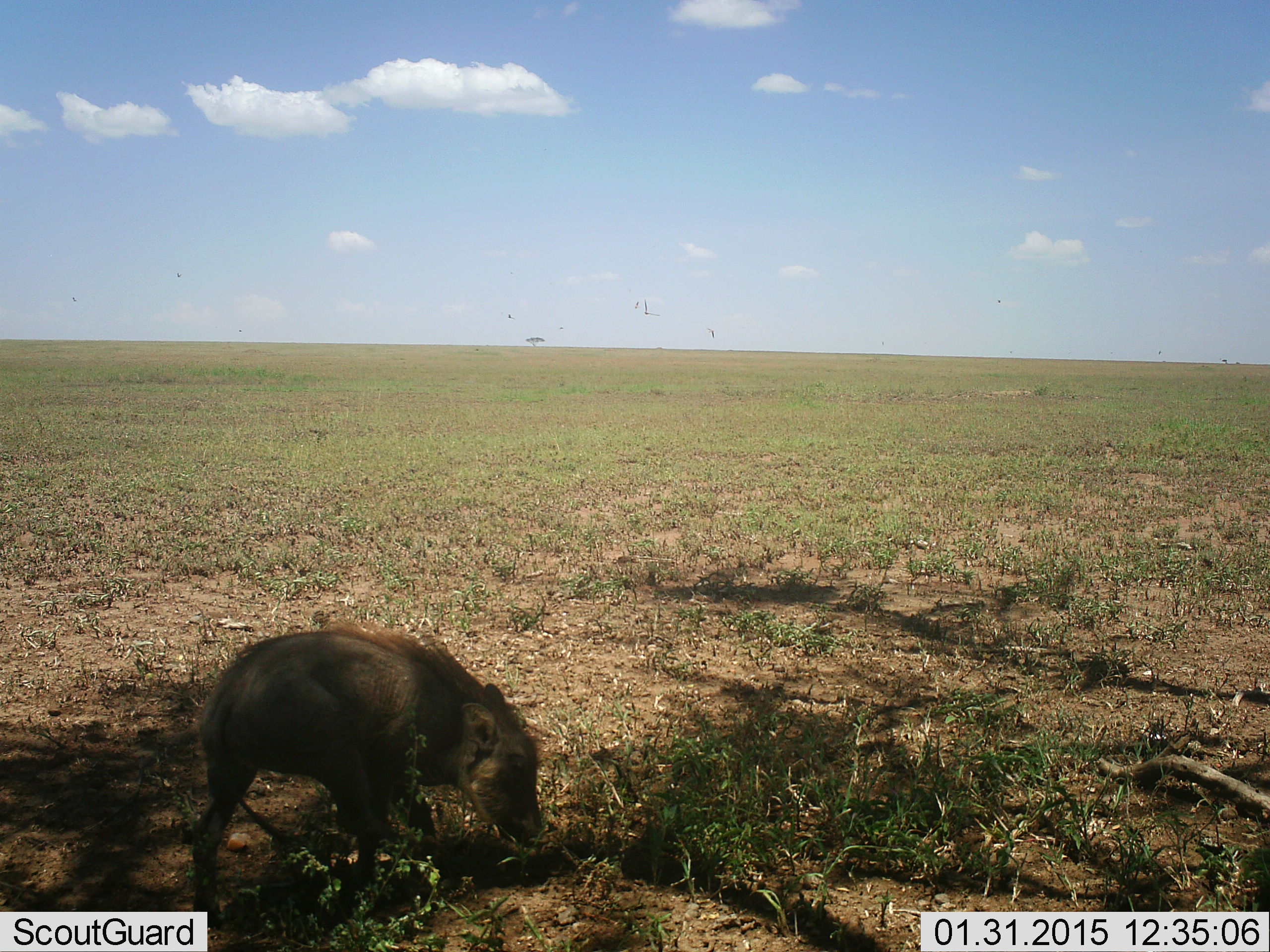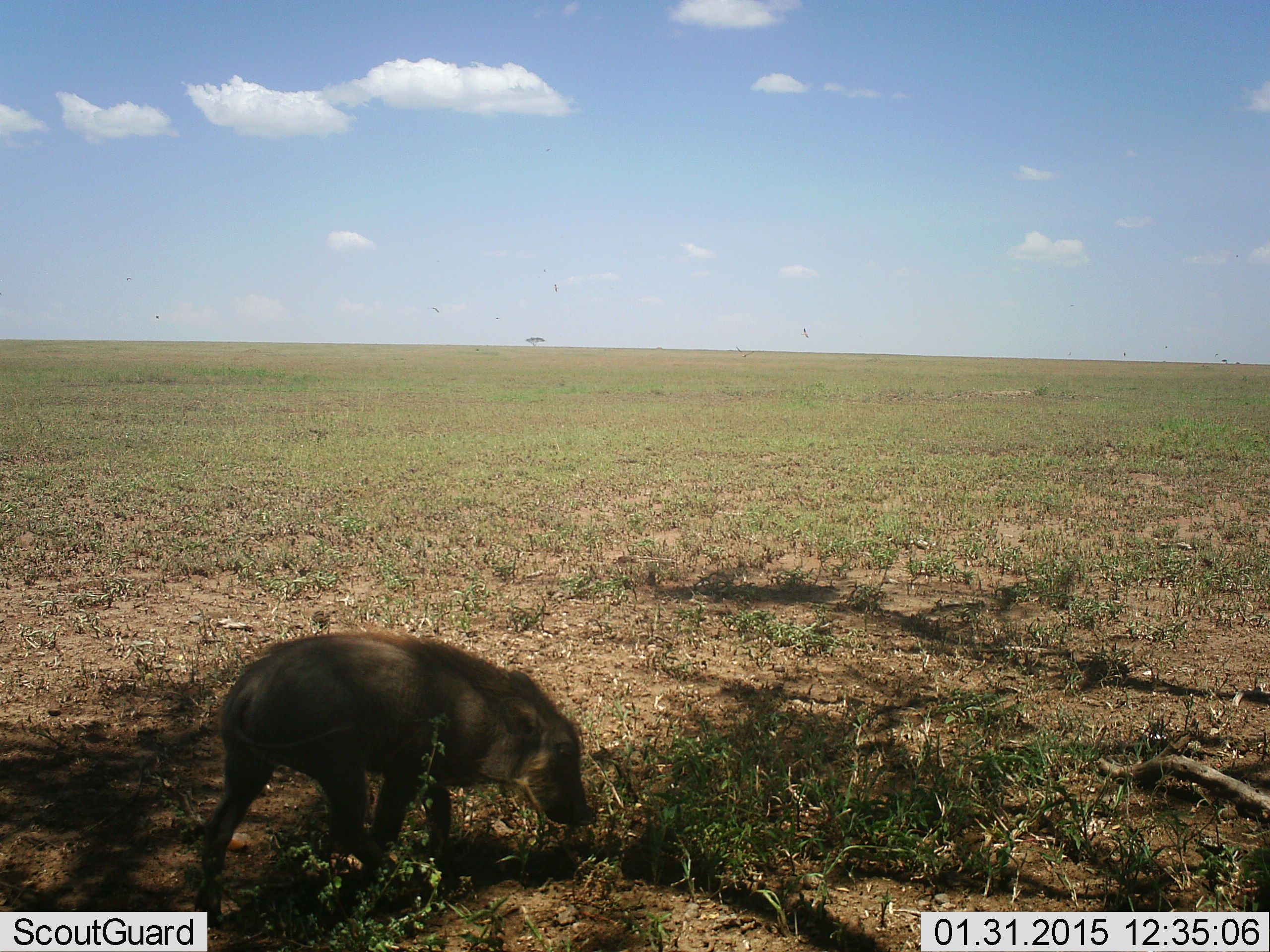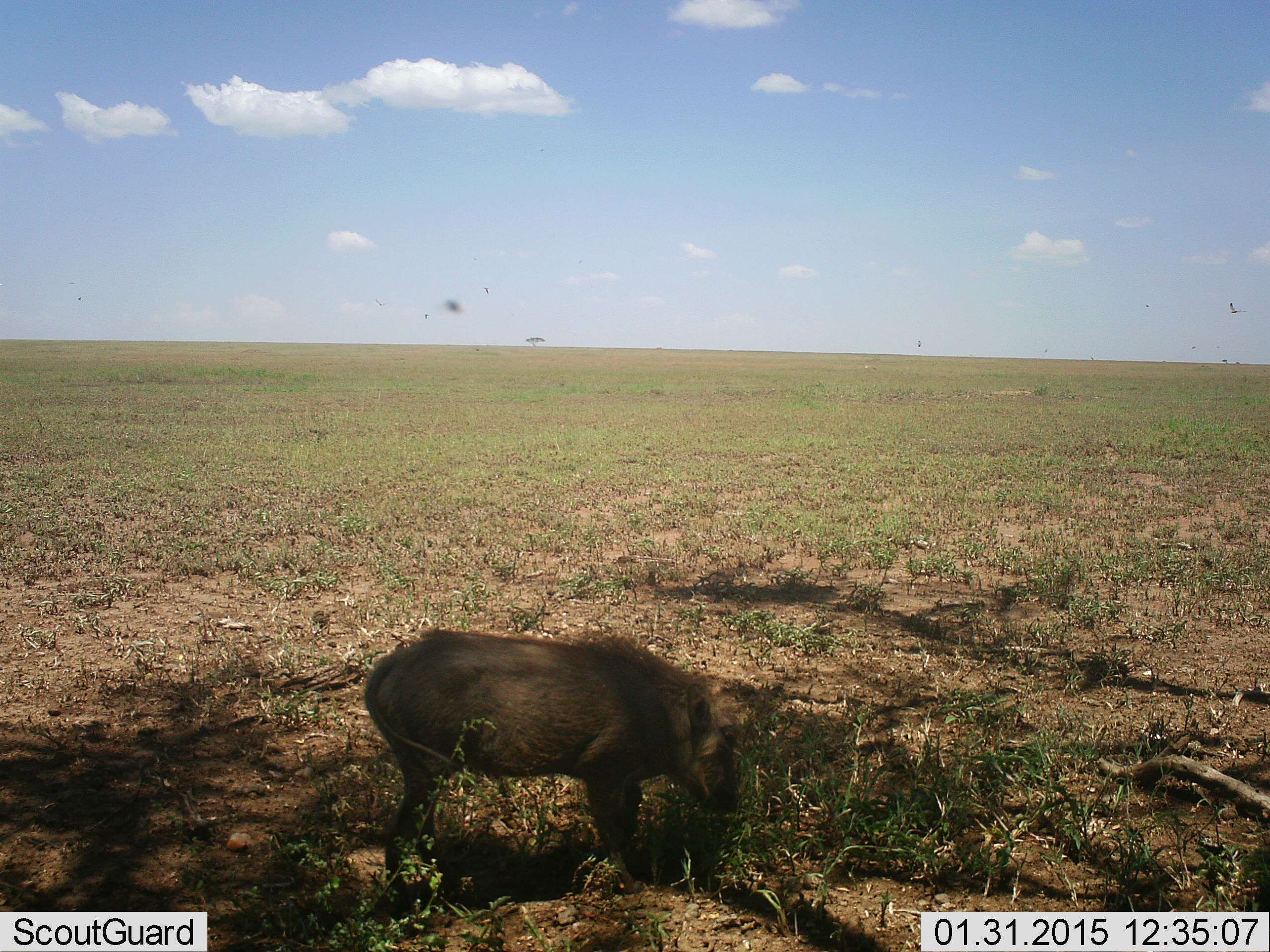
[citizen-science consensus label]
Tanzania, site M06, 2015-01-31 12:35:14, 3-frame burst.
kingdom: Animalia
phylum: Chordata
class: Mammalia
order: Artiodactyla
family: Suidae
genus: Phacochoerus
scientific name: Phacochoerus africanus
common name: warthog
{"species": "warthog (Phacochoerus africanus)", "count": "1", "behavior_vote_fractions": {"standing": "10%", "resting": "0%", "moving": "70%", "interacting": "0%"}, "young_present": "20%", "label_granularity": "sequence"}